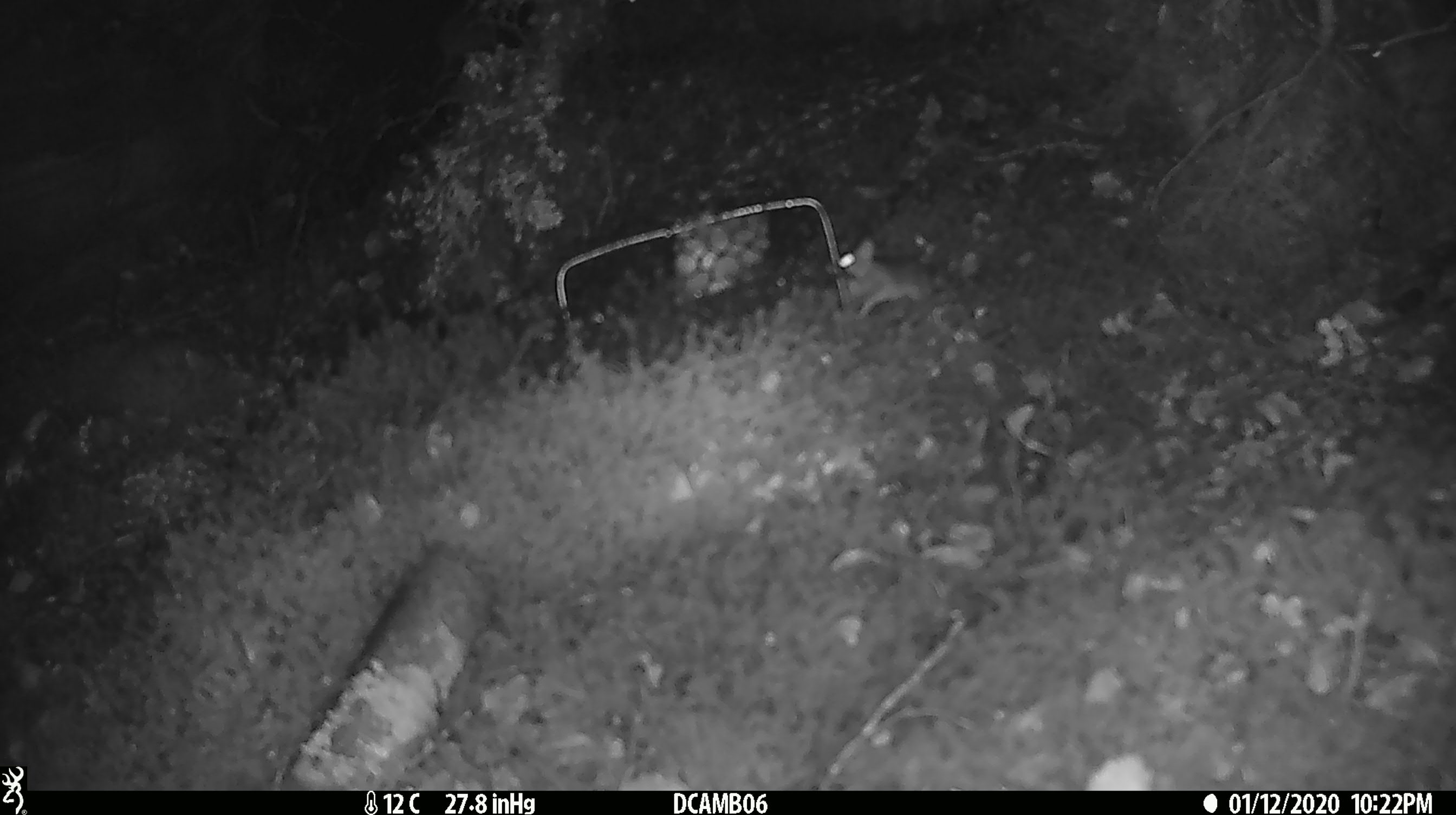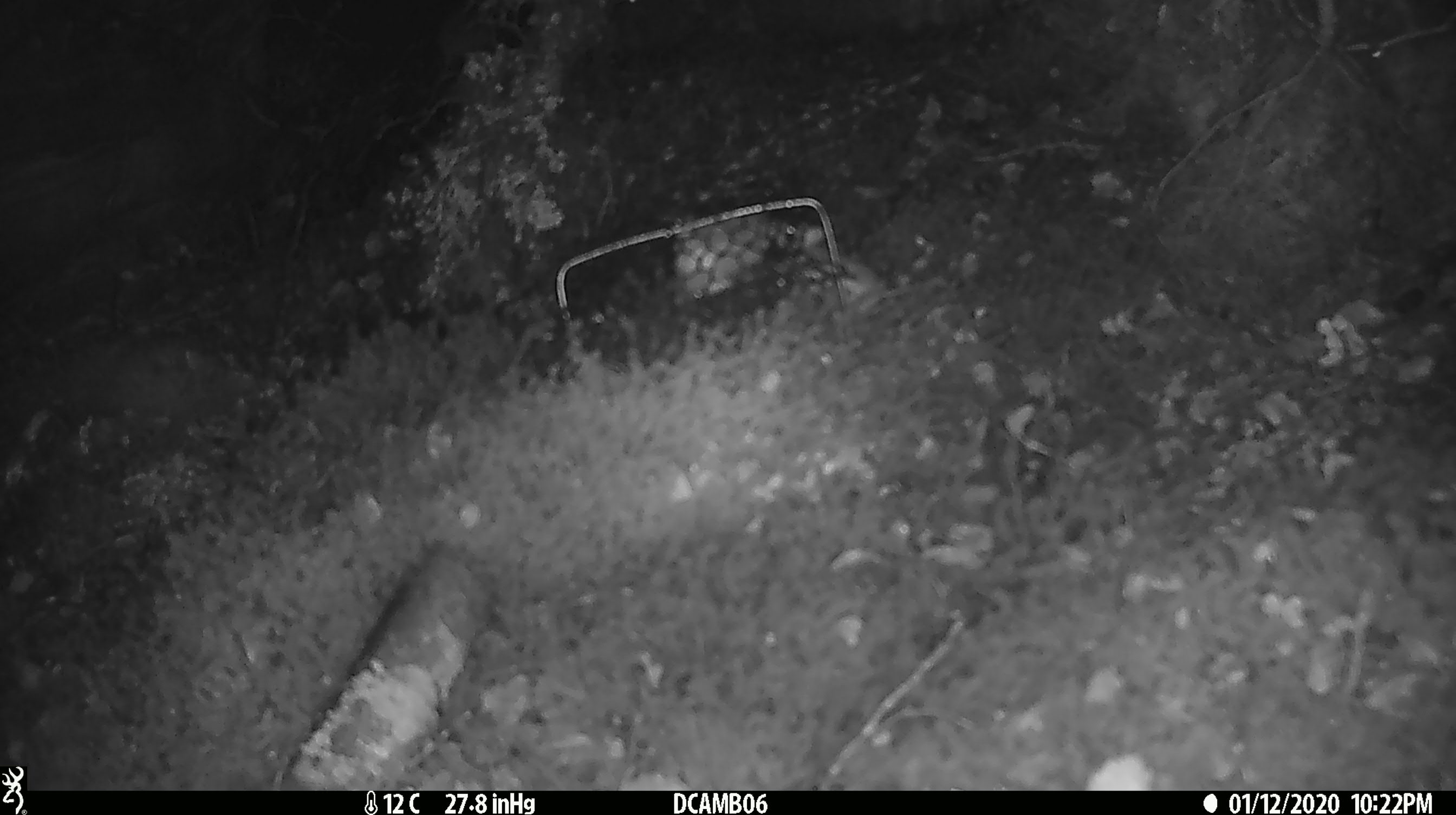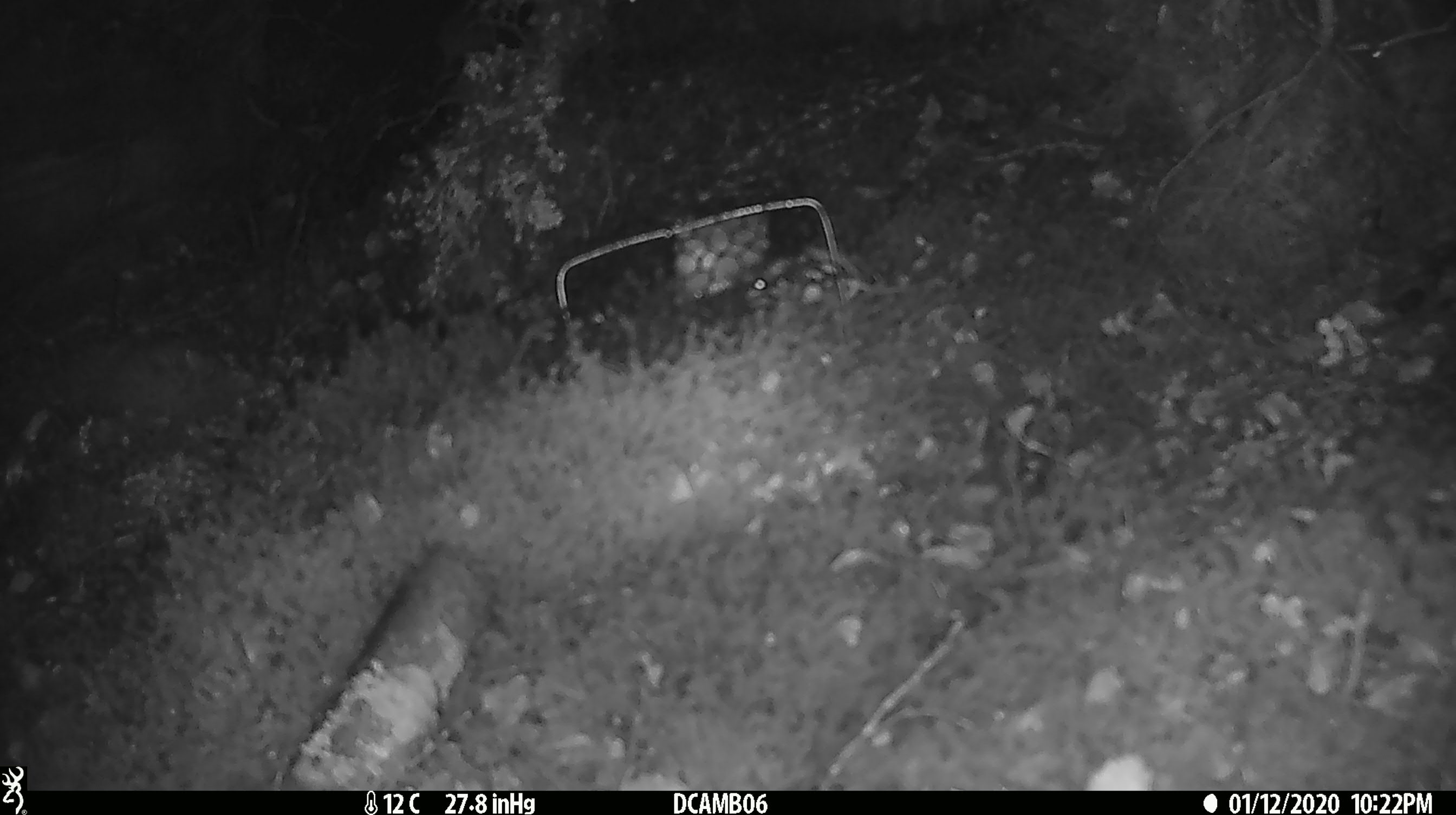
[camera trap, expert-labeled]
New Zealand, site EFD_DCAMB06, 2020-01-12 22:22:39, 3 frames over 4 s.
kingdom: Animalia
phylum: Chordata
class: Mammalia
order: Rodentia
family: Muridae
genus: Mus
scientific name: Mus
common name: mouse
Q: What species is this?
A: Mouse (Mus).